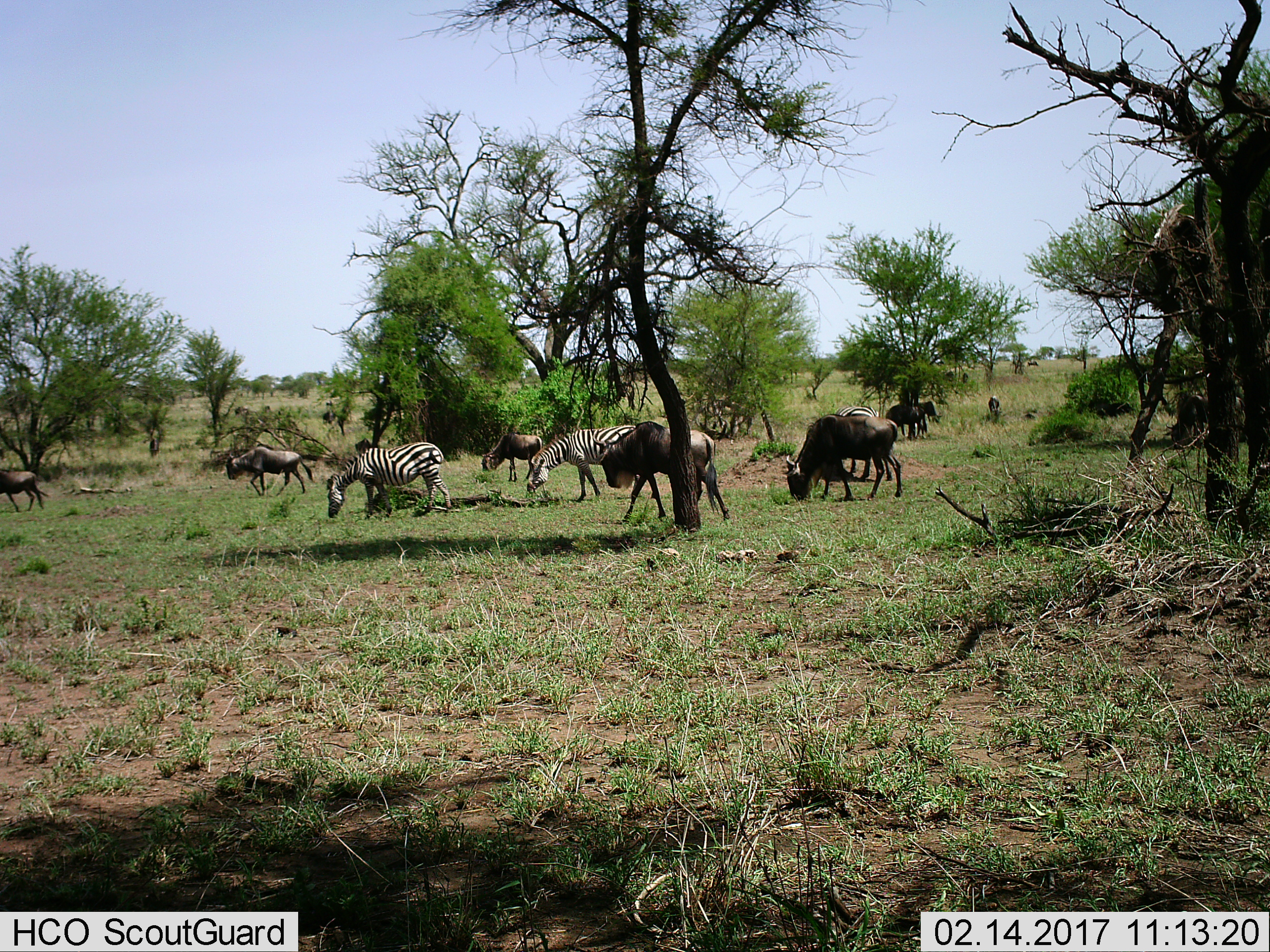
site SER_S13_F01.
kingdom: Animalia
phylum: Chordata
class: Mammalia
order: Artiodactyla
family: Bovidae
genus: Connochaetes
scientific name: Connochaetes taurinus taurinus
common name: blue wildebeest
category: wildebeestblue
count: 10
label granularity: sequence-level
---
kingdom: Animalia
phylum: Chordata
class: Mammalia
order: Perissodactyla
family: Equidae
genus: Equus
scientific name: Equus quagga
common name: plains zebra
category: zebraplains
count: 3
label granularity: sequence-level